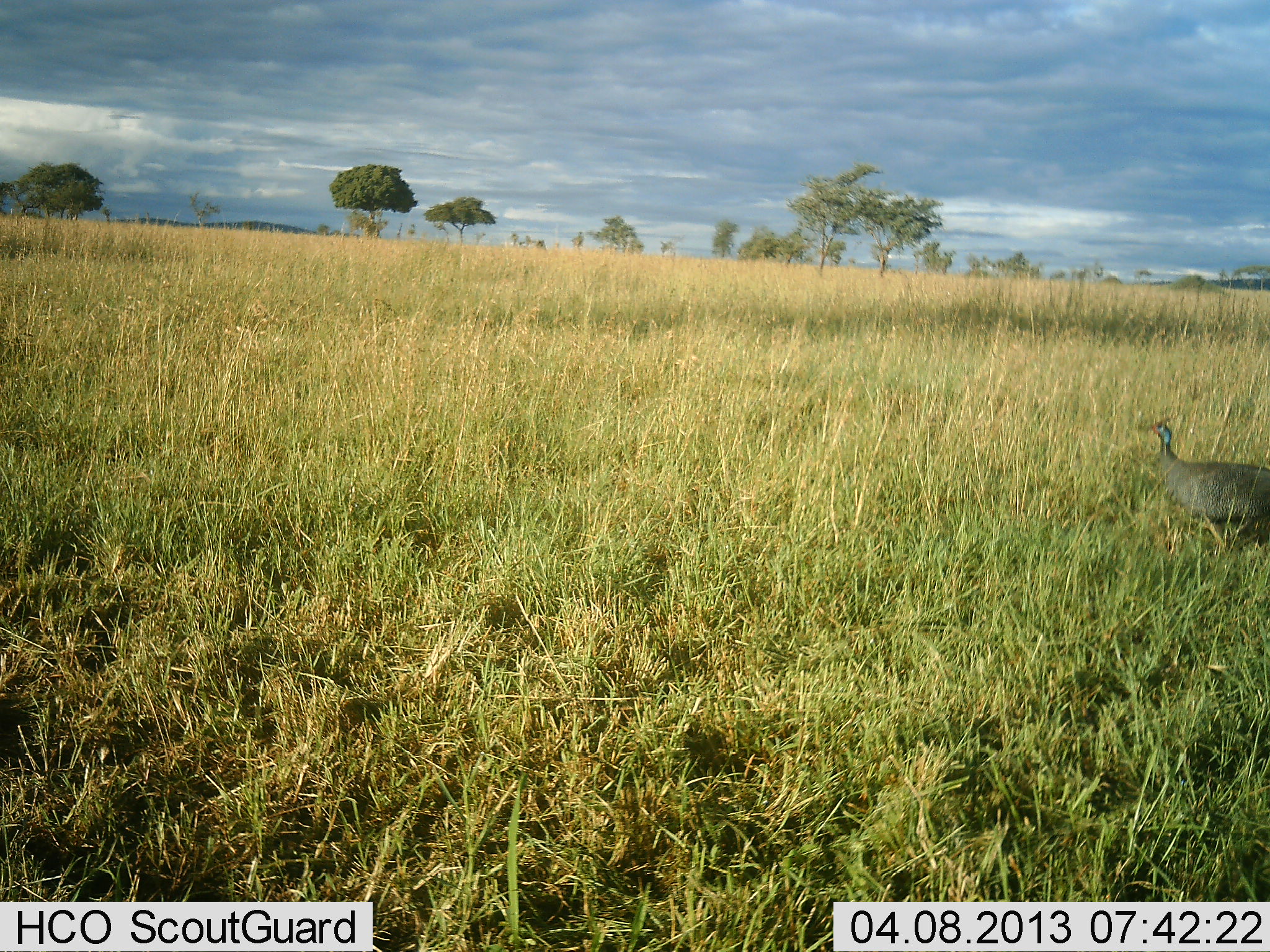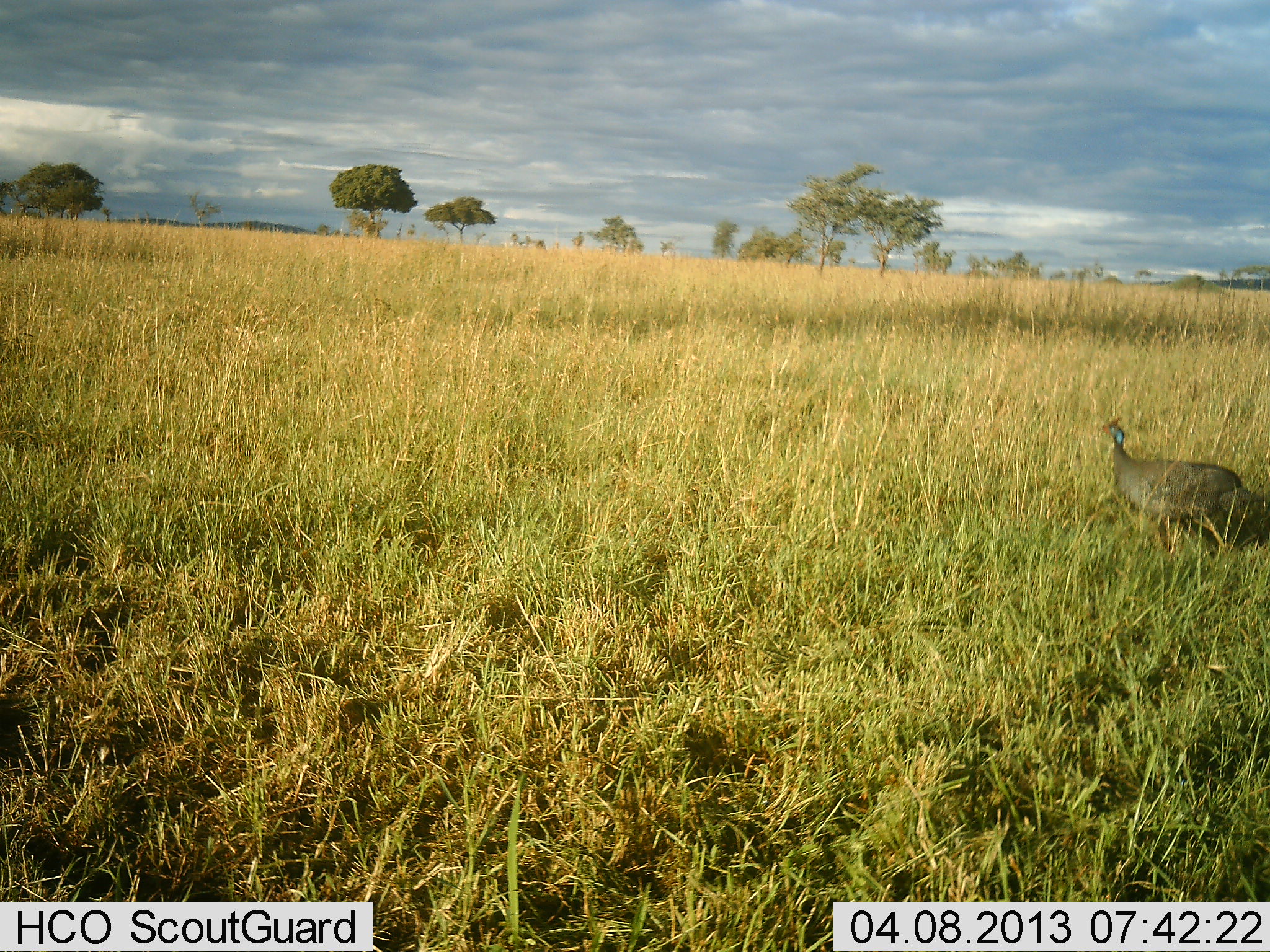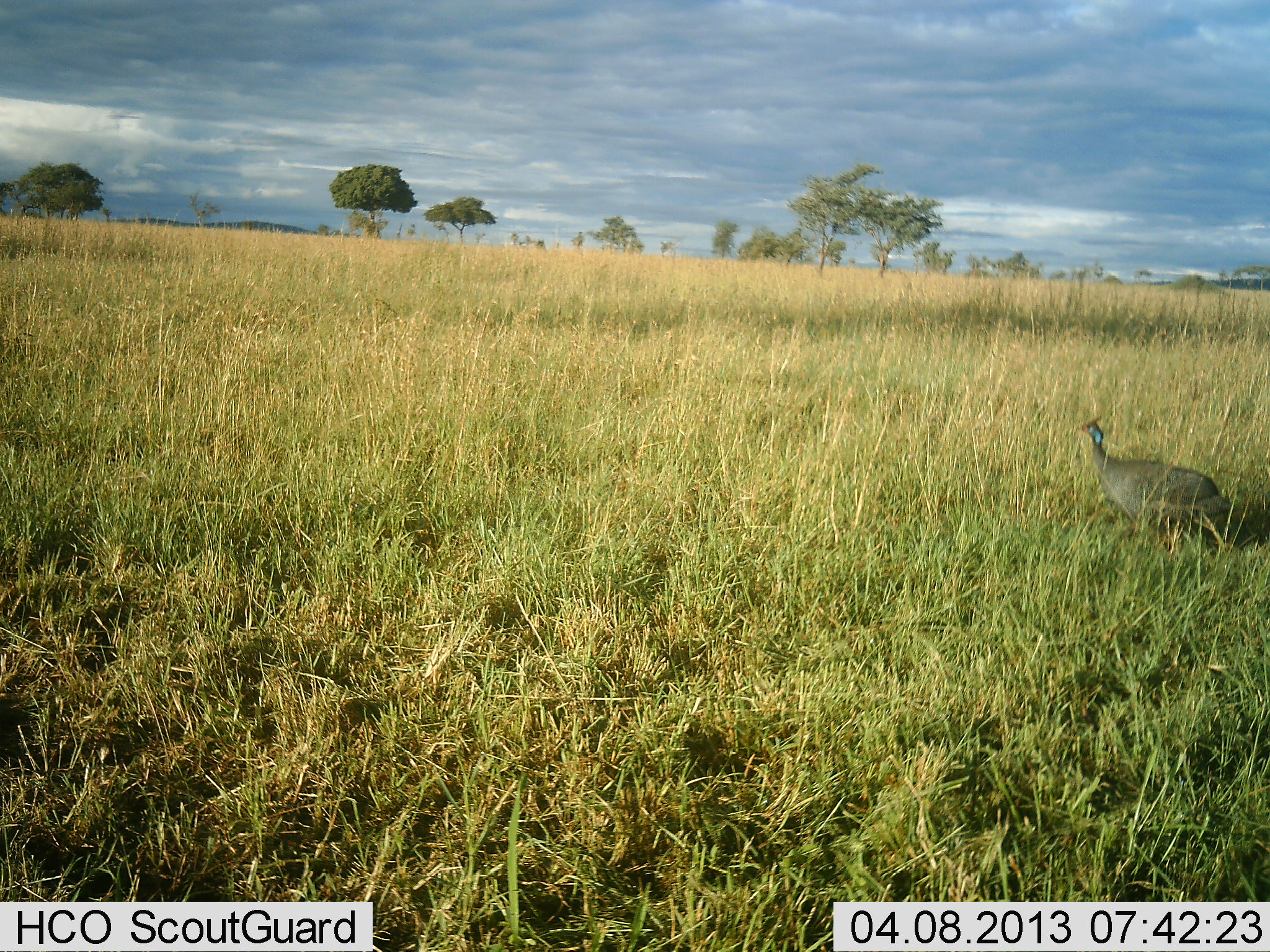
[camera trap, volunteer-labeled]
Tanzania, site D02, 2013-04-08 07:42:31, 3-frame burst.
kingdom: Animalia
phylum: Chordata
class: Aves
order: Galliformes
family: Numididae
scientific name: Numididae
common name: guinea fowl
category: guineafowl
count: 1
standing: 10%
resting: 0%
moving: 100%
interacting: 0%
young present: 0%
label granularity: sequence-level